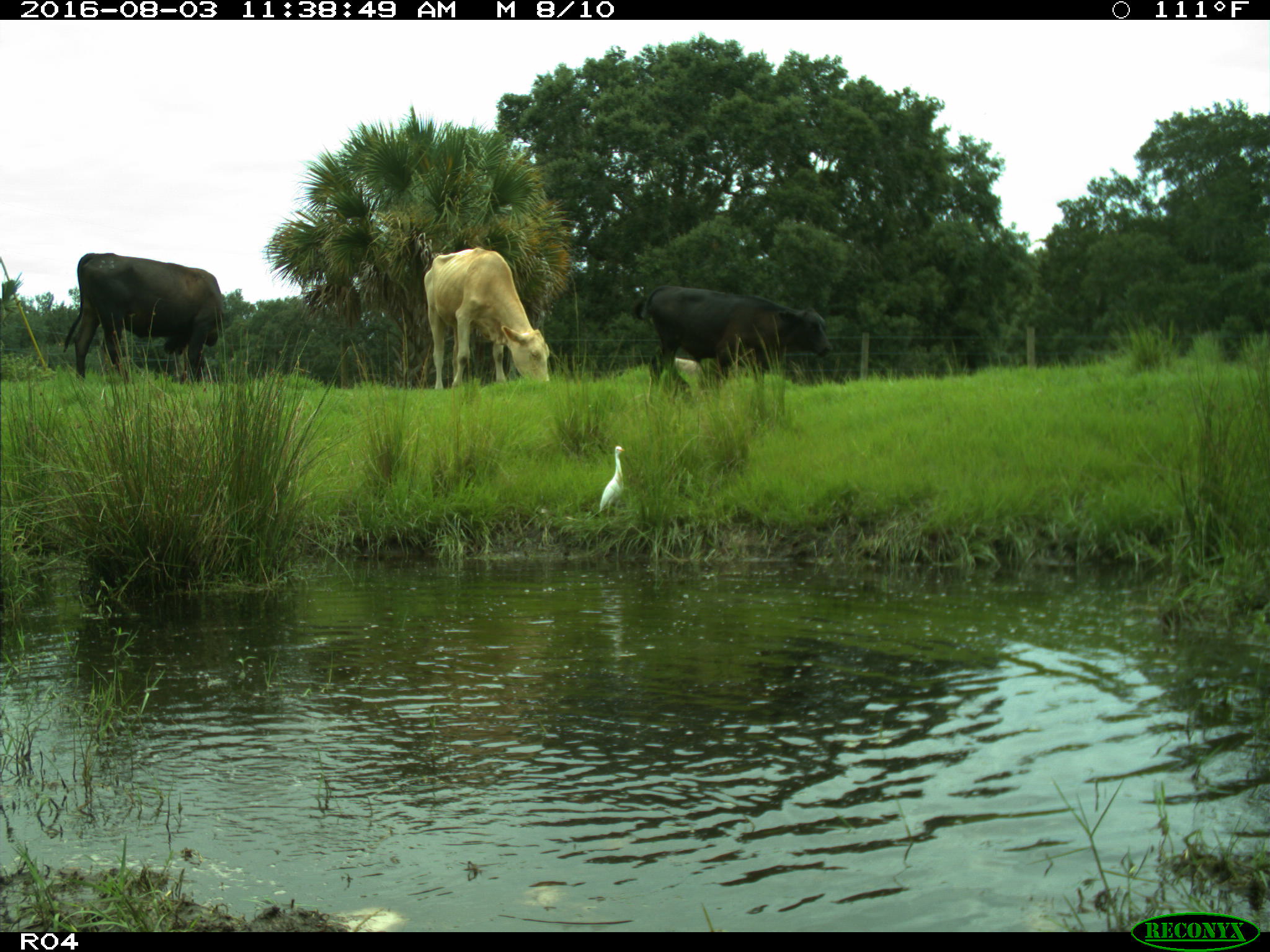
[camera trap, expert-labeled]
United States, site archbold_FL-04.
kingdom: Animalia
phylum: Chordata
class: Mammalia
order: Artiodactyla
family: Bovidae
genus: Bos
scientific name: Bos taurus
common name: domestic cow